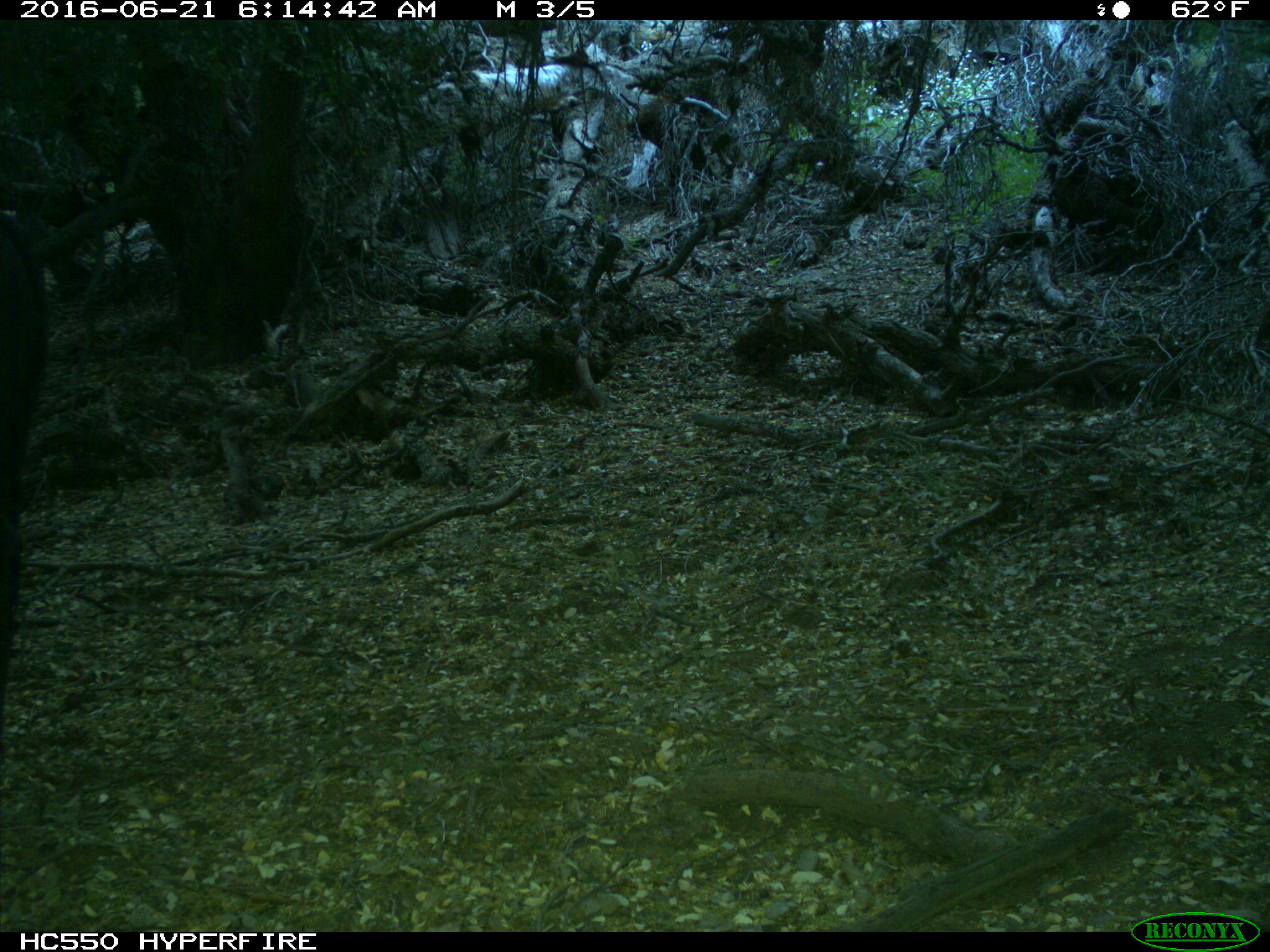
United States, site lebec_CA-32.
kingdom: Animalia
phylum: Chordata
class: Mammalia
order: Artiodactyla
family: Bovidae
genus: Bos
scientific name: Bos taurus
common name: domestic cow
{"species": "Bos taurus (domestic cow)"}